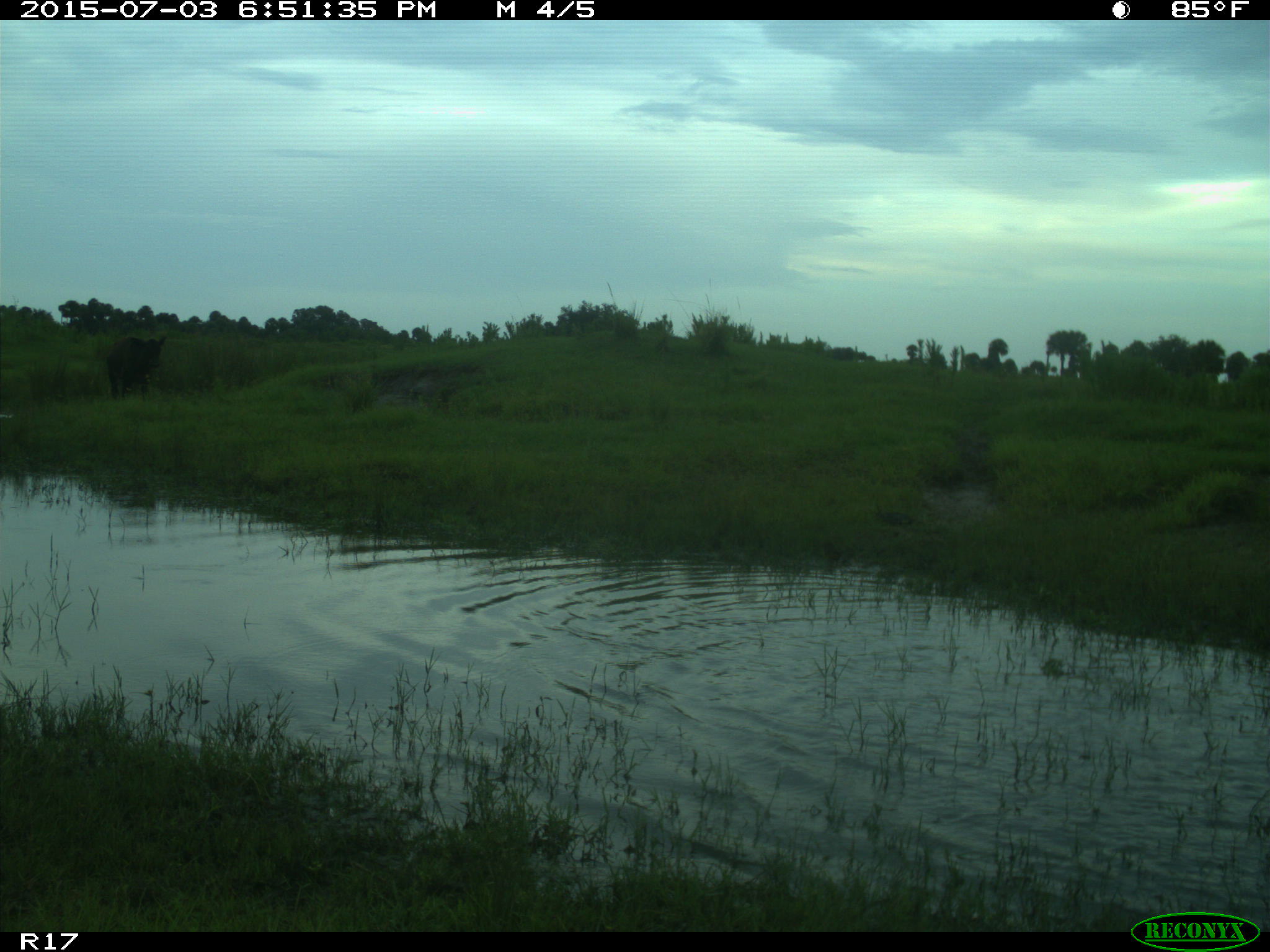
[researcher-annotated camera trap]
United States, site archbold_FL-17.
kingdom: Animalia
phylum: Chordata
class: Mammalia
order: Artiodactyla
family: Bovidae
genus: Bos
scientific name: Bos taurus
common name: domestic cow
Bos taurus (domestic cow).